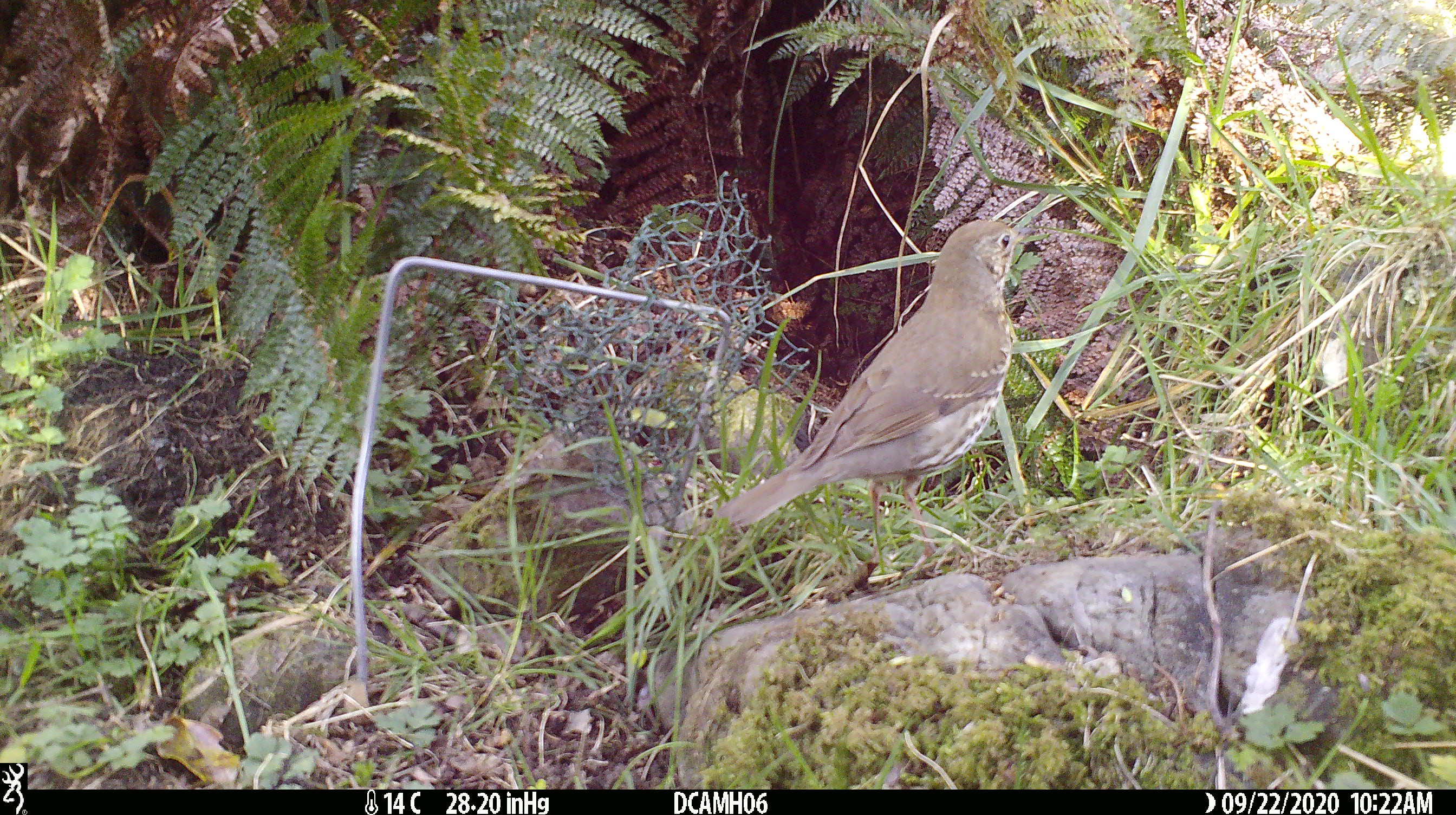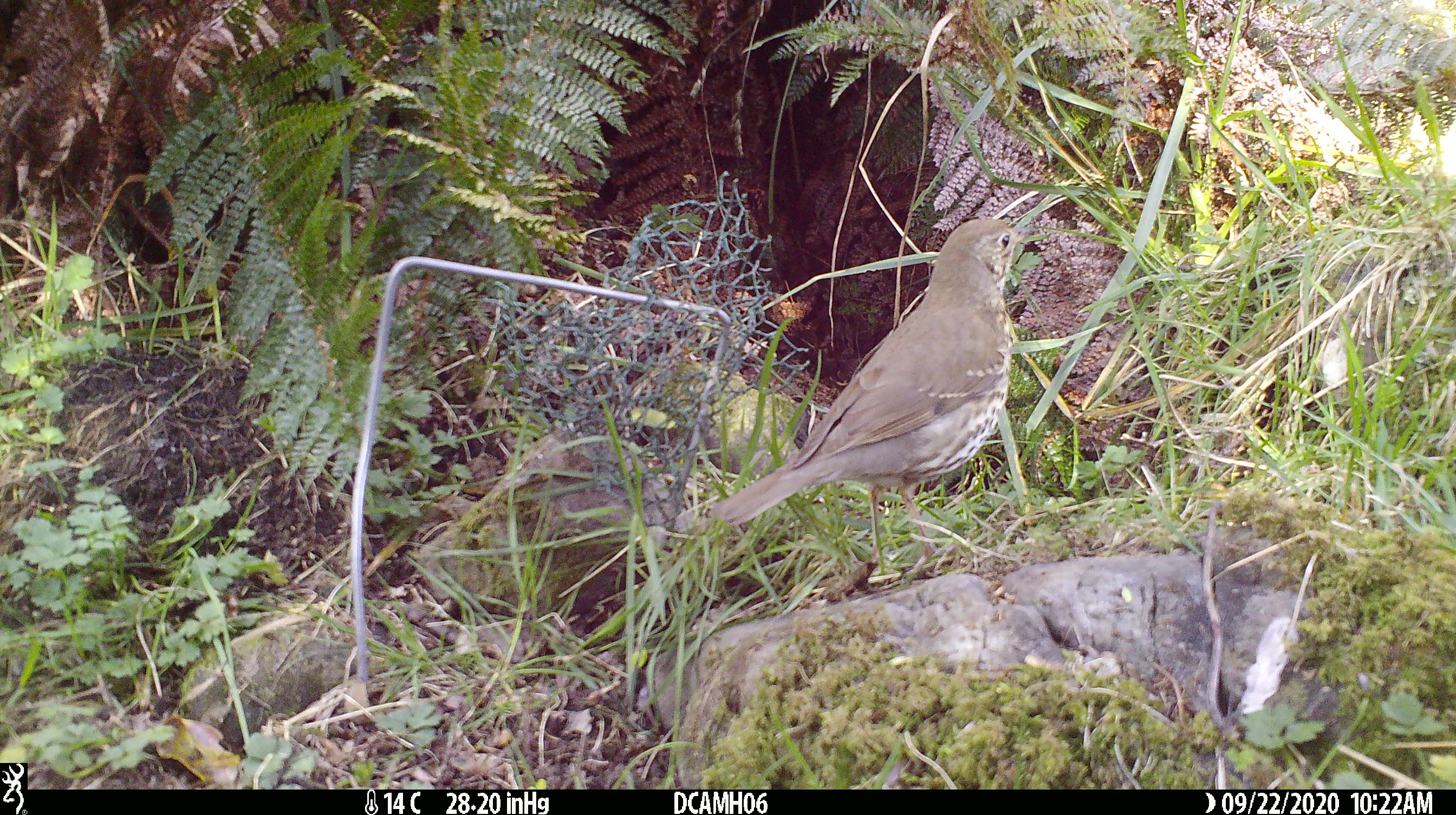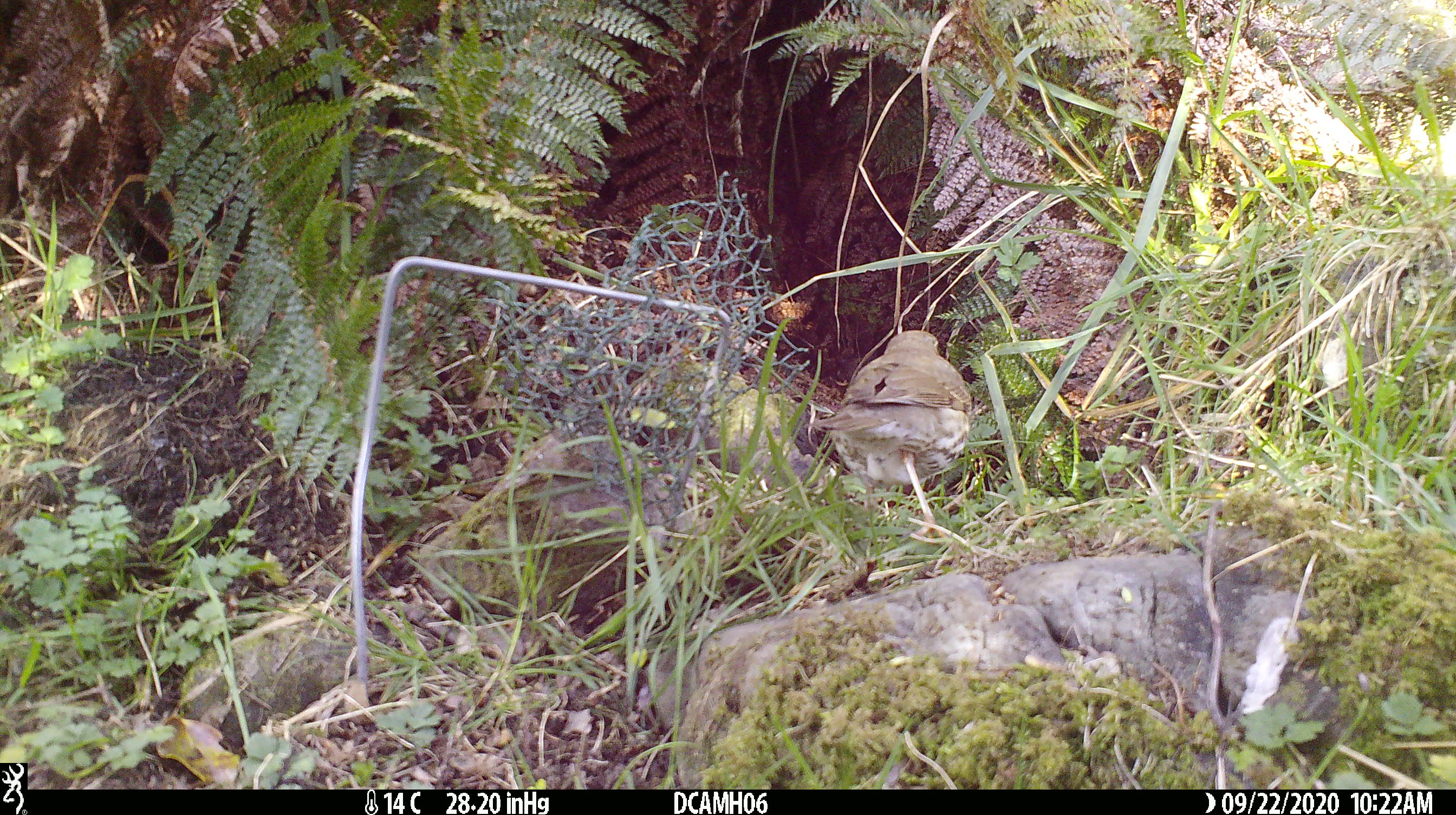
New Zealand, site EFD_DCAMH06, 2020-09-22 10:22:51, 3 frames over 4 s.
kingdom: Animalia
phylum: Chordata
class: Aves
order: Passeriformes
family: Turdidae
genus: Turdus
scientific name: Turdus philomelos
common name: song thrush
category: thrush